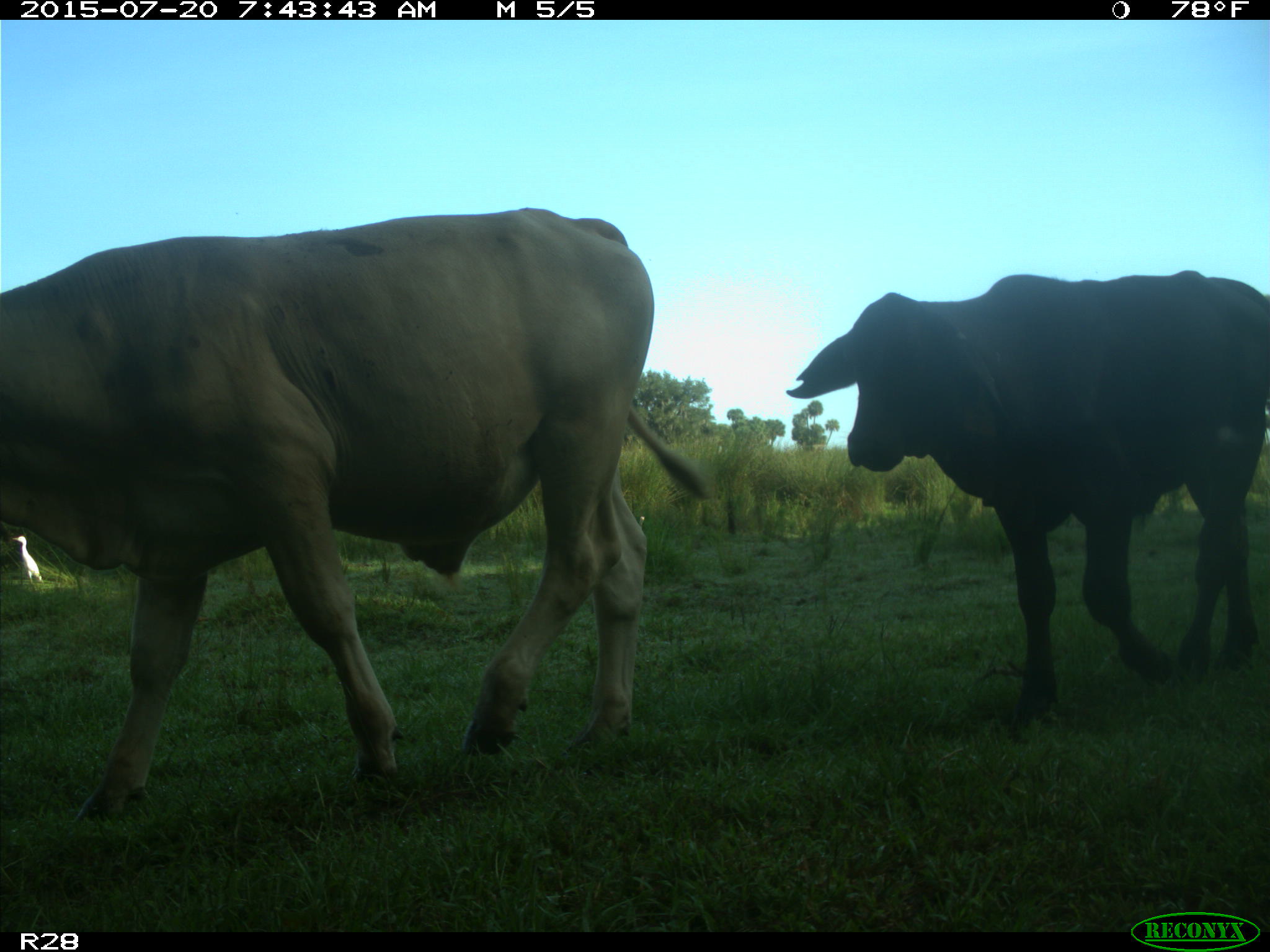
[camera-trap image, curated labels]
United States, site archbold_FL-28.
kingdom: Animalia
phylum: Chordata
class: Mammalia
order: Artiodactyla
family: Bovidae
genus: Bos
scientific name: Bos taurus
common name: domestic cow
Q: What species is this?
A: Bos taurus (domestic cow).